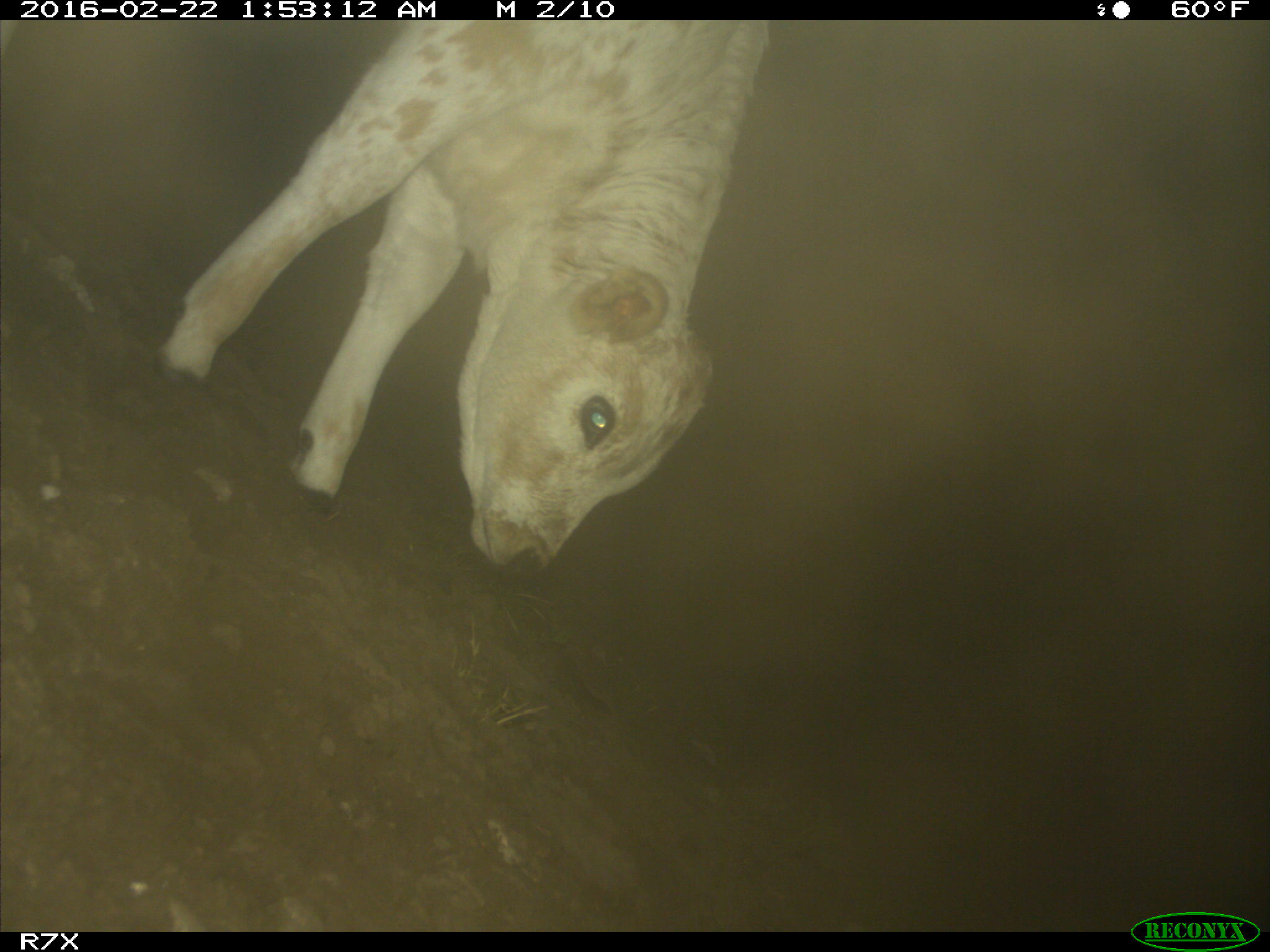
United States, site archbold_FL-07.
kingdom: Animalia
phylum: Chordata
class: Mammalia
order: Artiodactyla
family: Bovidae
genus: Bos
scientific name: Bos taurus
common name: domestic cow